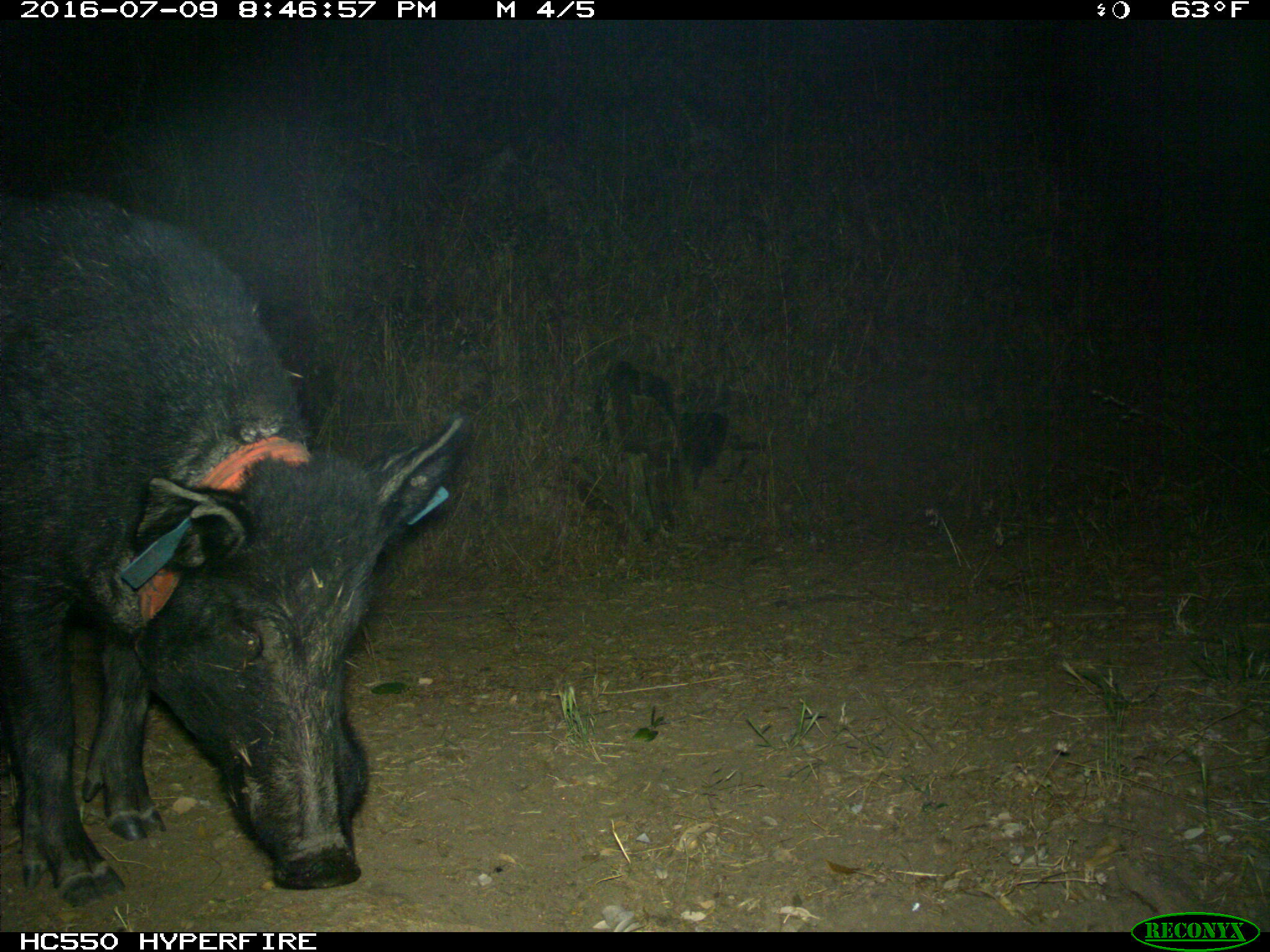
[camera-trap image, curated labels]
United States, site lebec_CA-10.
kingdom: Animalia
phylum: Chordata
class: Mammalia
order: Artiodactyla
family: Suidae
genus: Sus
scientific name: Sus scrofa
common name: wild boar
Sus scrofa (wild boar).